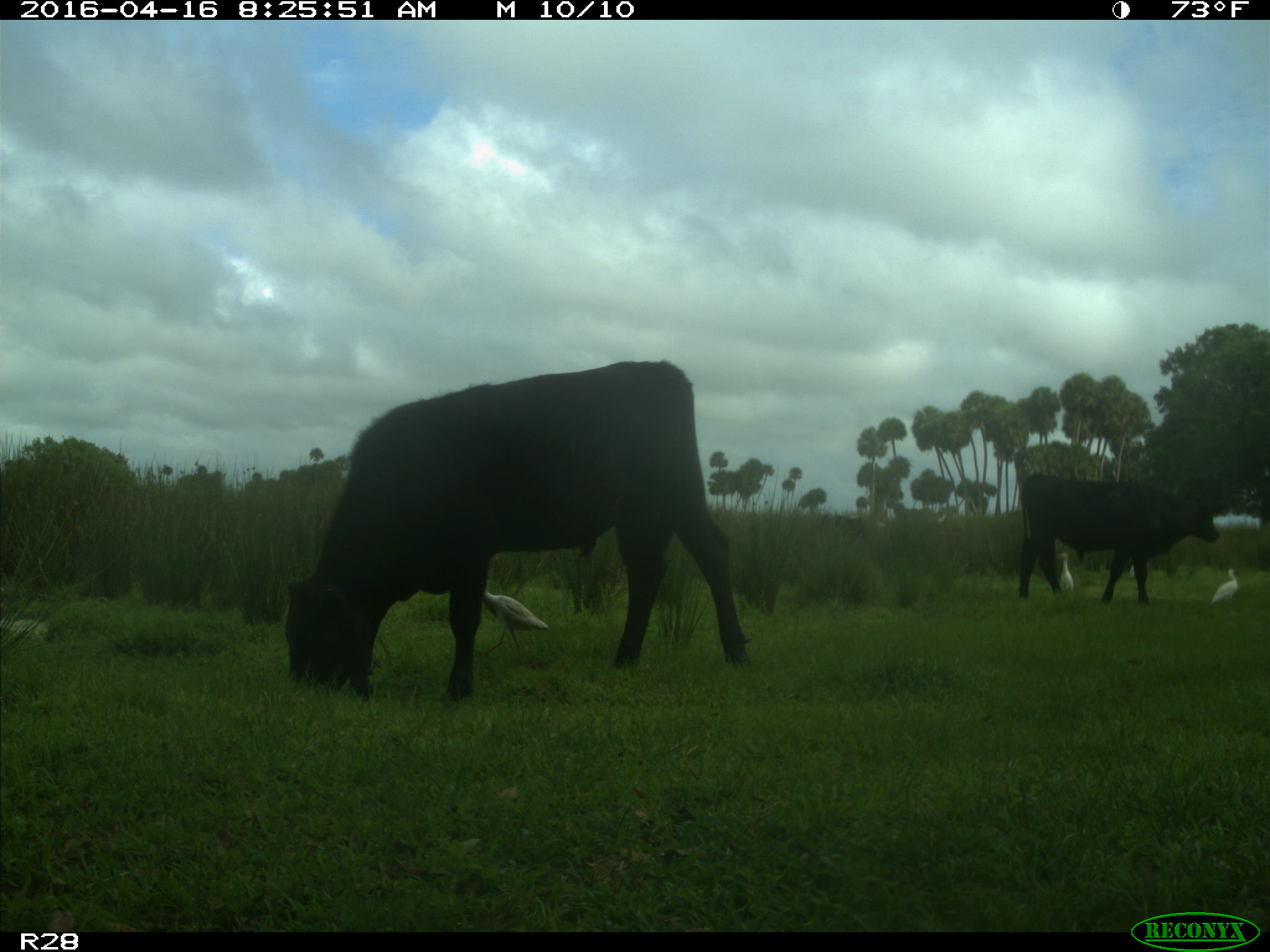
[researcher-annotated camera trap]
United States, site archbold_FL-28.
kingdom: Animalia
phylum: Chordata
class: Mammalia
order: Artiodactyla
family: Bovidae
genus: Bos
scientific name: Bos taurus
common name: domestic cow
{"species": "Bos taurus (domestic cow)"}